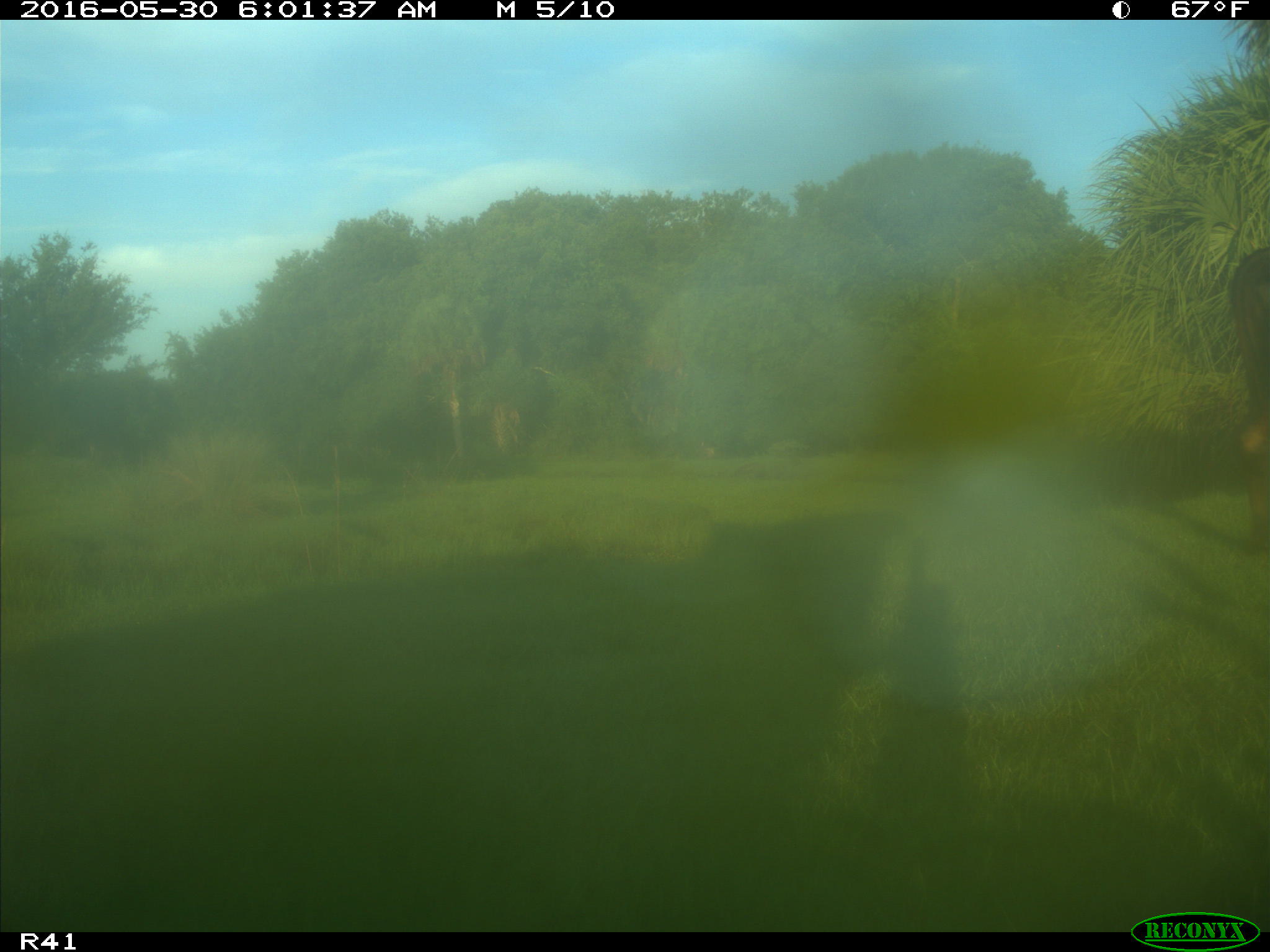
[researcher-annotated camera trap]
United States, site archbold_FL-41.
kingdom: Animalia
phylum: Chordata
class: Mammalia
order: Artiodactyla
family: Bovidae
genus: Bos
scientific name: Bos taurus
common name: domestic cow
Bos taurus (domestic cow).